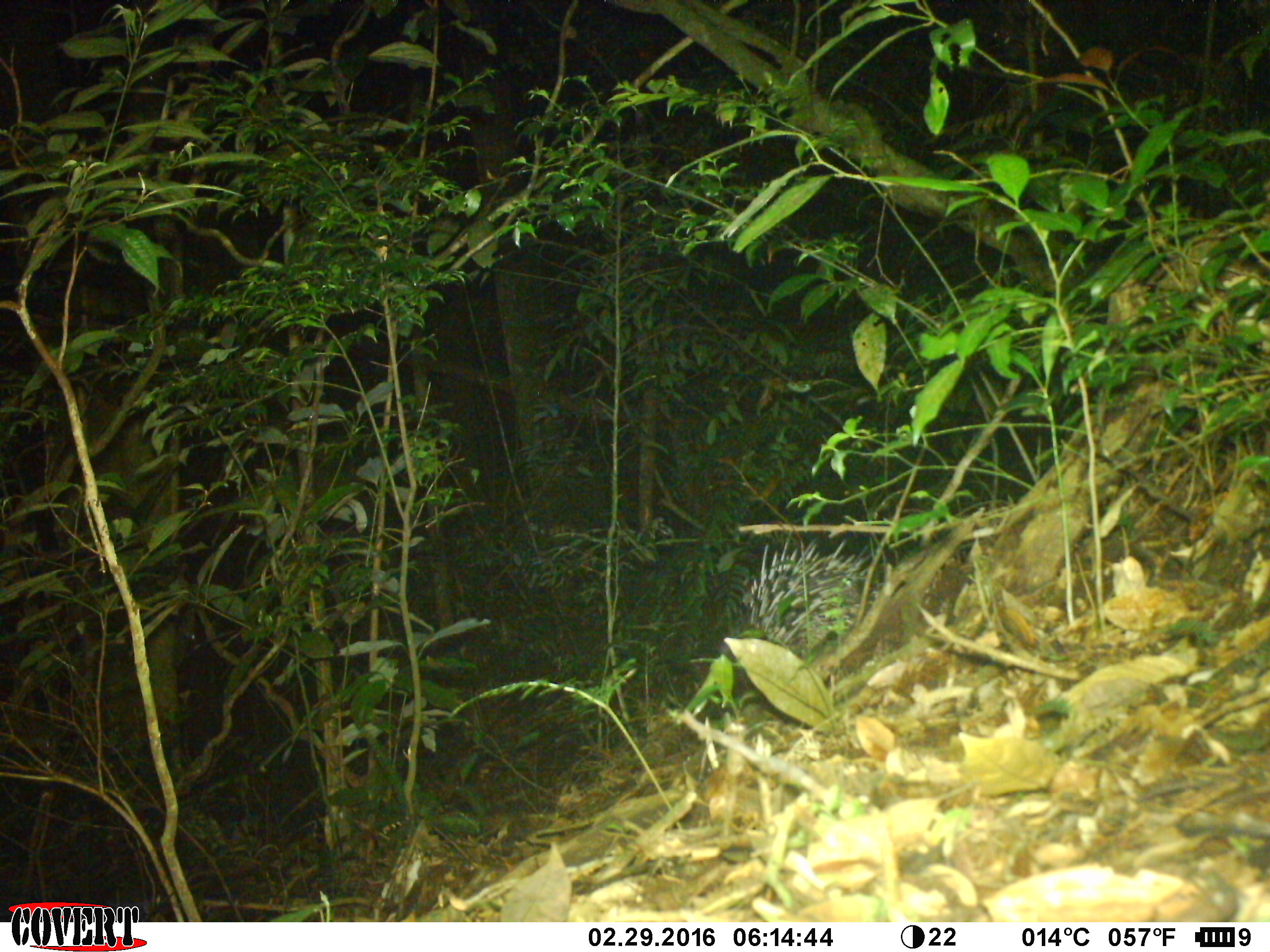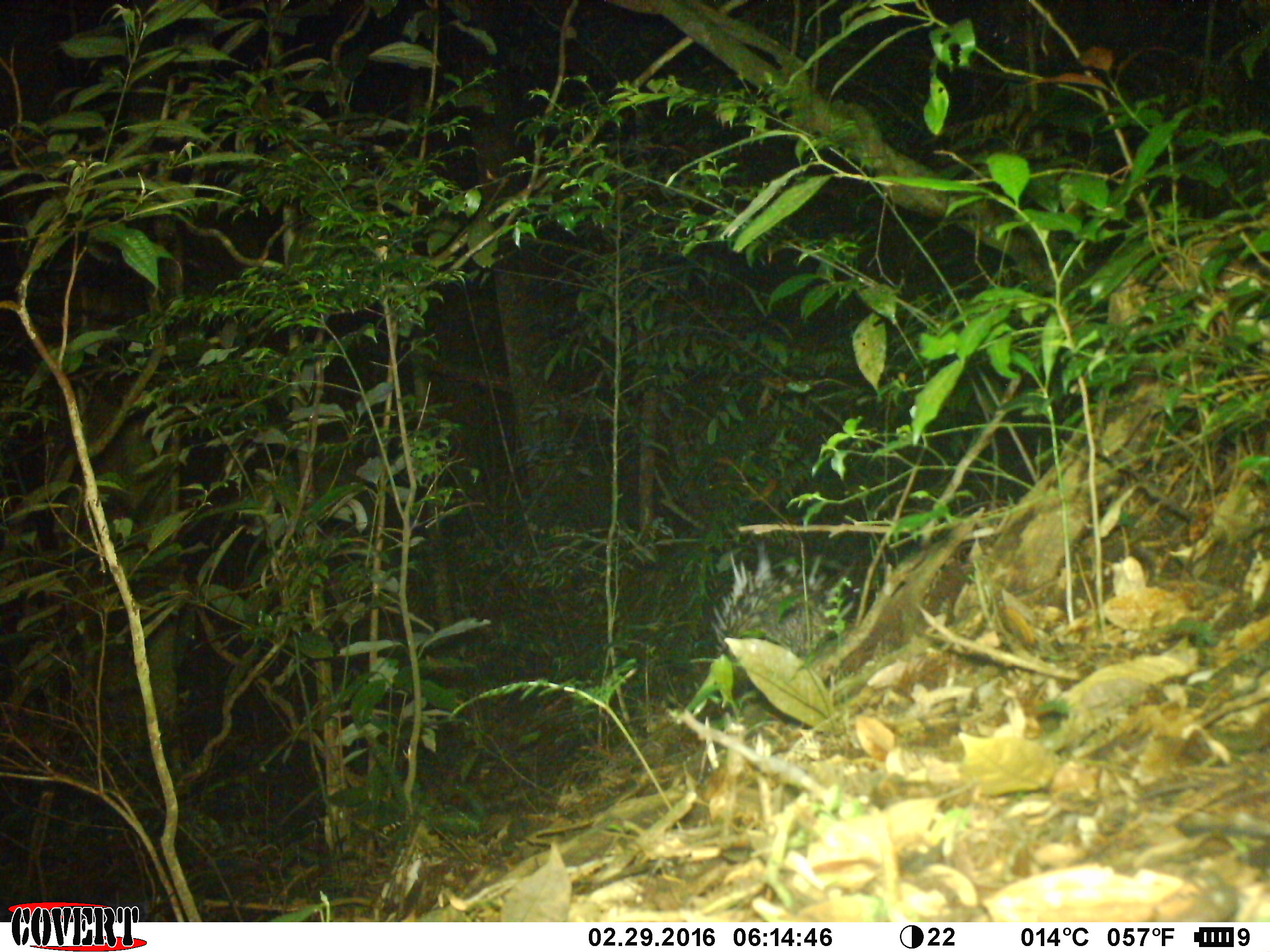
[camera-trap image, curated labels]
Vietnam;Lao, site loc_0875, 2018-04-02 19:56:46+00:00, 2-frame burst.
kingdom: Animalia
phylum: Chordata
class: Mammalia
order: Rodentia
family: Hystricidae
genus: Hystrix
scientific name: Hystrix brachyura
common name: malayan porcupine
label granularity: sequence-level